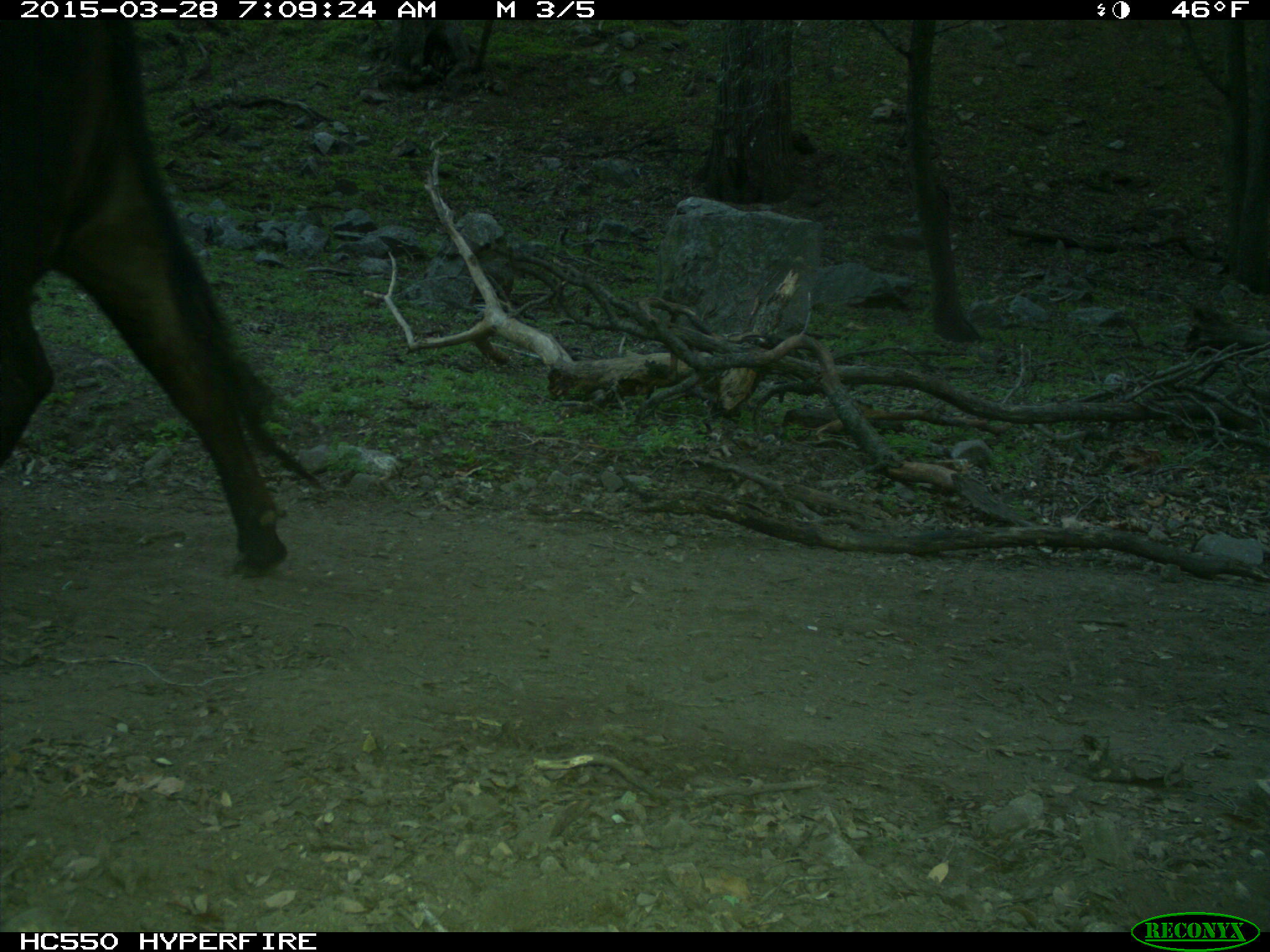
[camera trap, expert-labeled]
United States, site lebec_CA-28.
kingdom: Animalia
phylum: Chordata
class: Mammalia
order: Artiodactyla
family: Bovidae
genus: Bos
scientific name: Bos taurus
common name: domestic cow